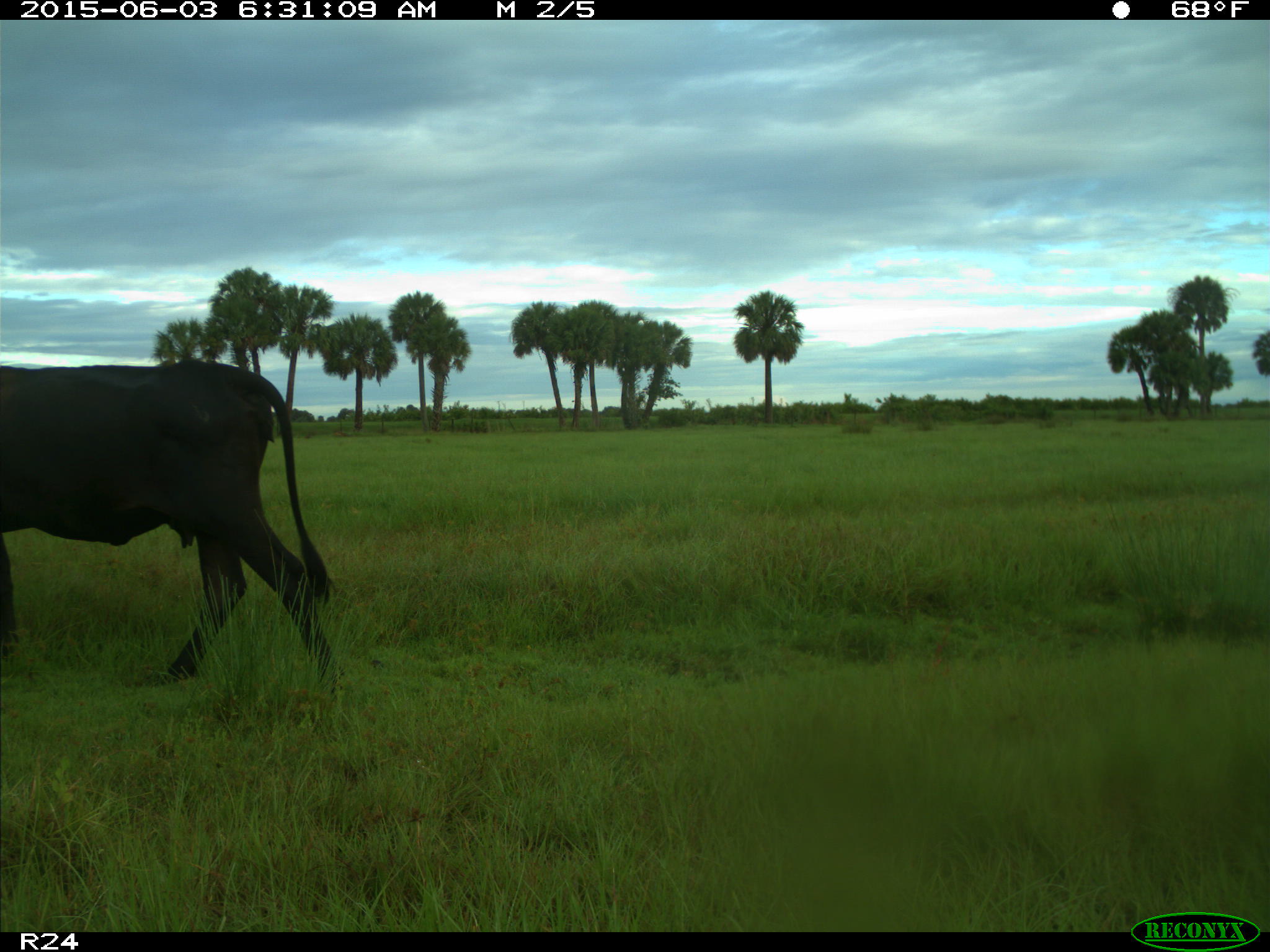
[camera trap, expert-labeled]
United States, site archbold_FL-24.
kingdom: Animalia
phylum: Chordata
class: Mammalia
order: Artiodactyla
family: Bovidae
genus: Bos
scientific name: Bos taurus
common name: domestic cow